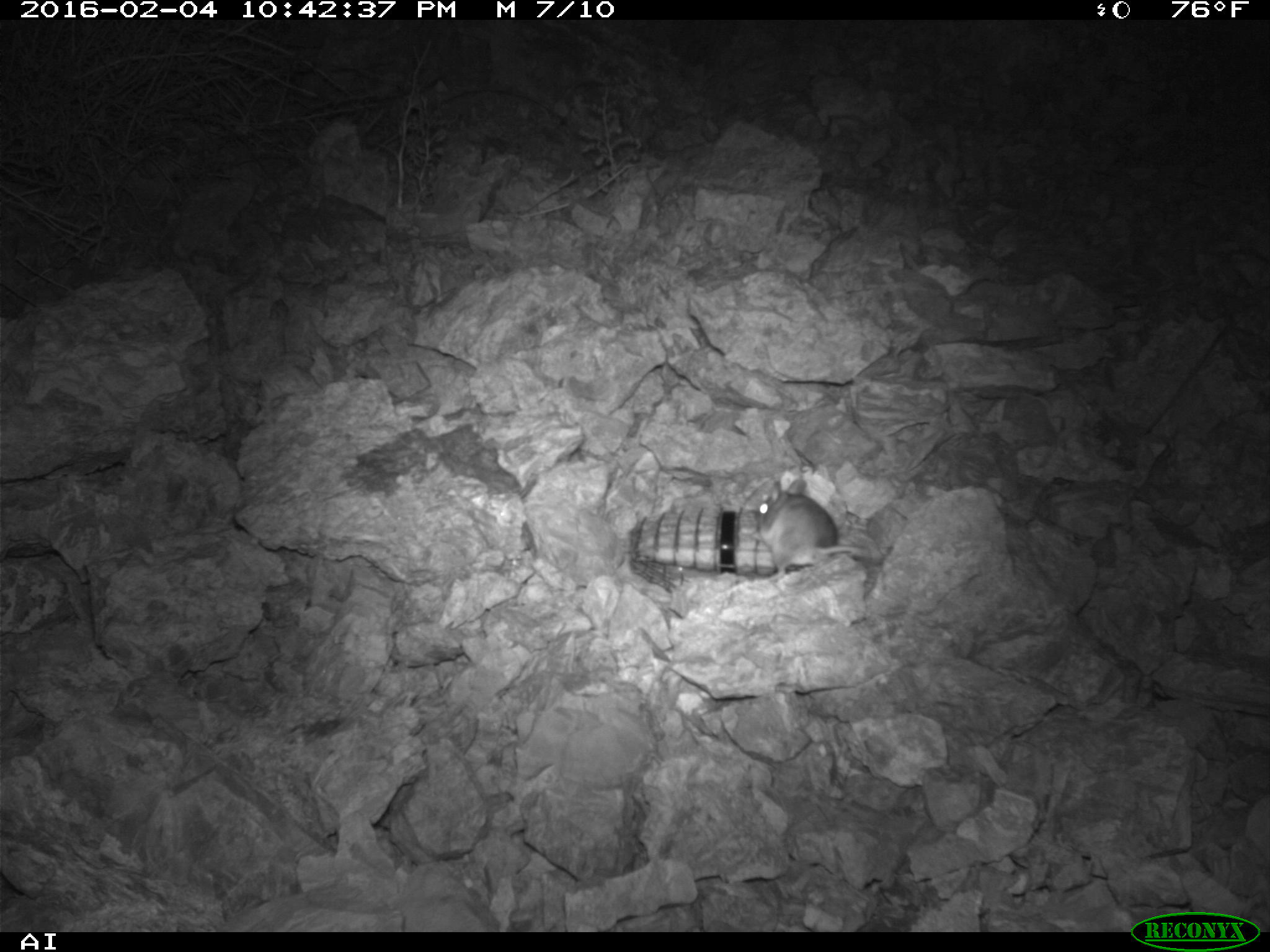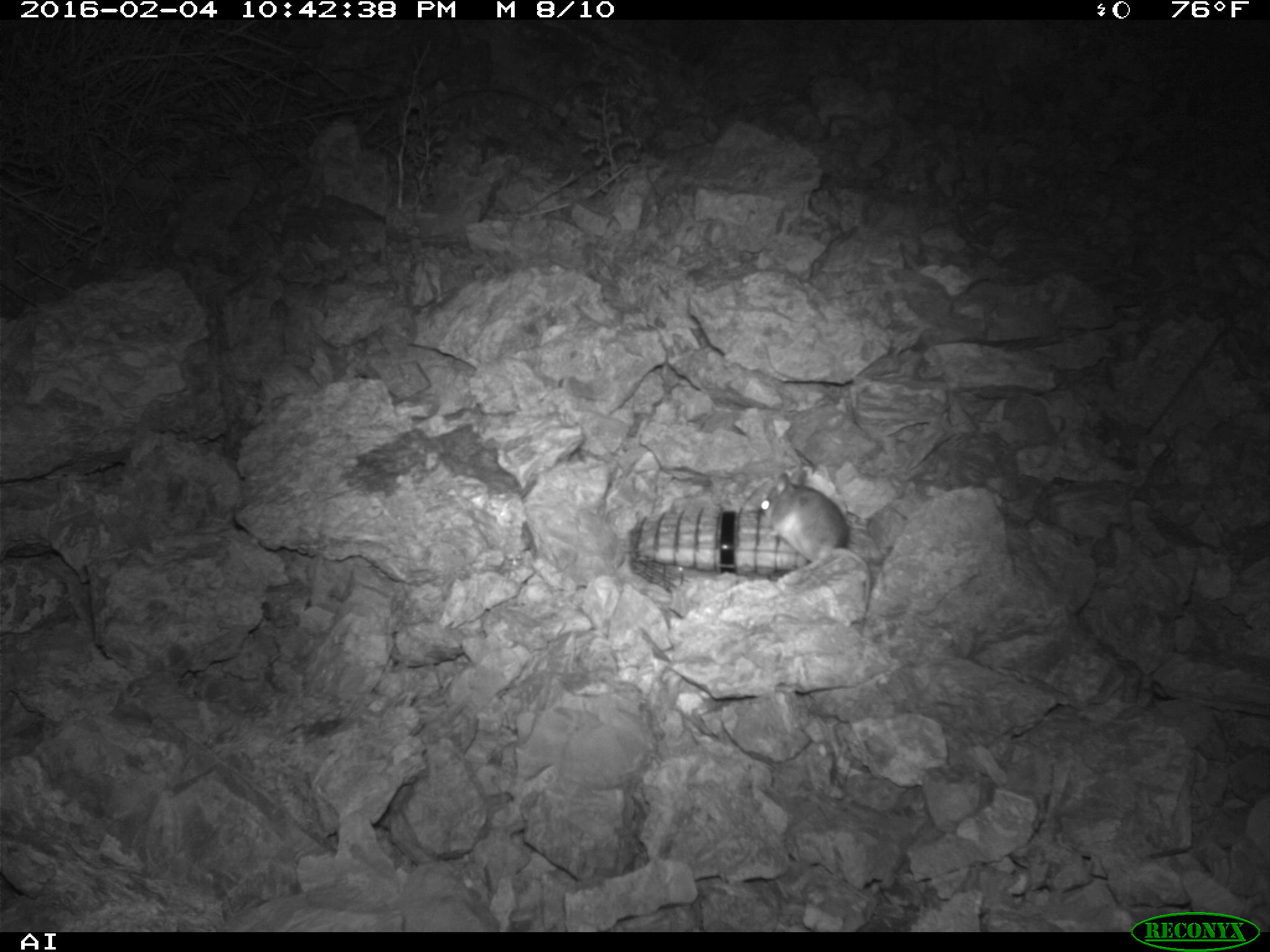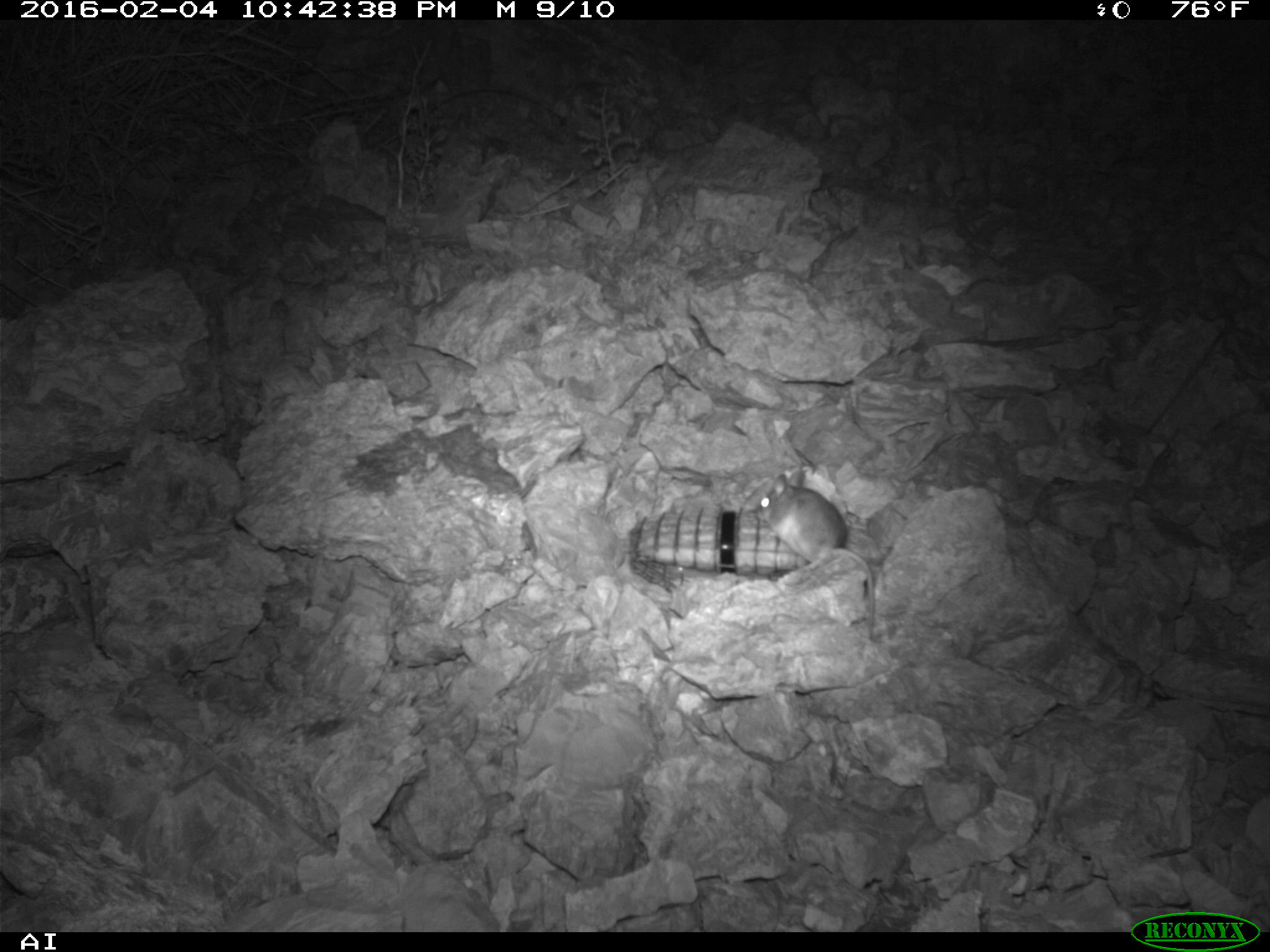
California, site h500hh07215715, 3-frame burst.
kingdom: Animalia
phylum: Chordata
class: Mammalia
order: Rodentia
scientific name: Rodentia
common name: rodent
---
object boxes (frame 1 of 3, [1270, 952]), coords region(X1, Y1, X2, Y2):
rodent: region(753, 480, 868, 581)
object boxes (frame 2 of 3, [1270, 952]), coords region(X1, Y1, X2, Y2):
rodent: region(757, 469, 871, 632)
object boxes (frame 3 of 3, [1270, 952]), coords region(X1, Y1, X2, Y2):
rodent: region(755, 470, 875, 640)